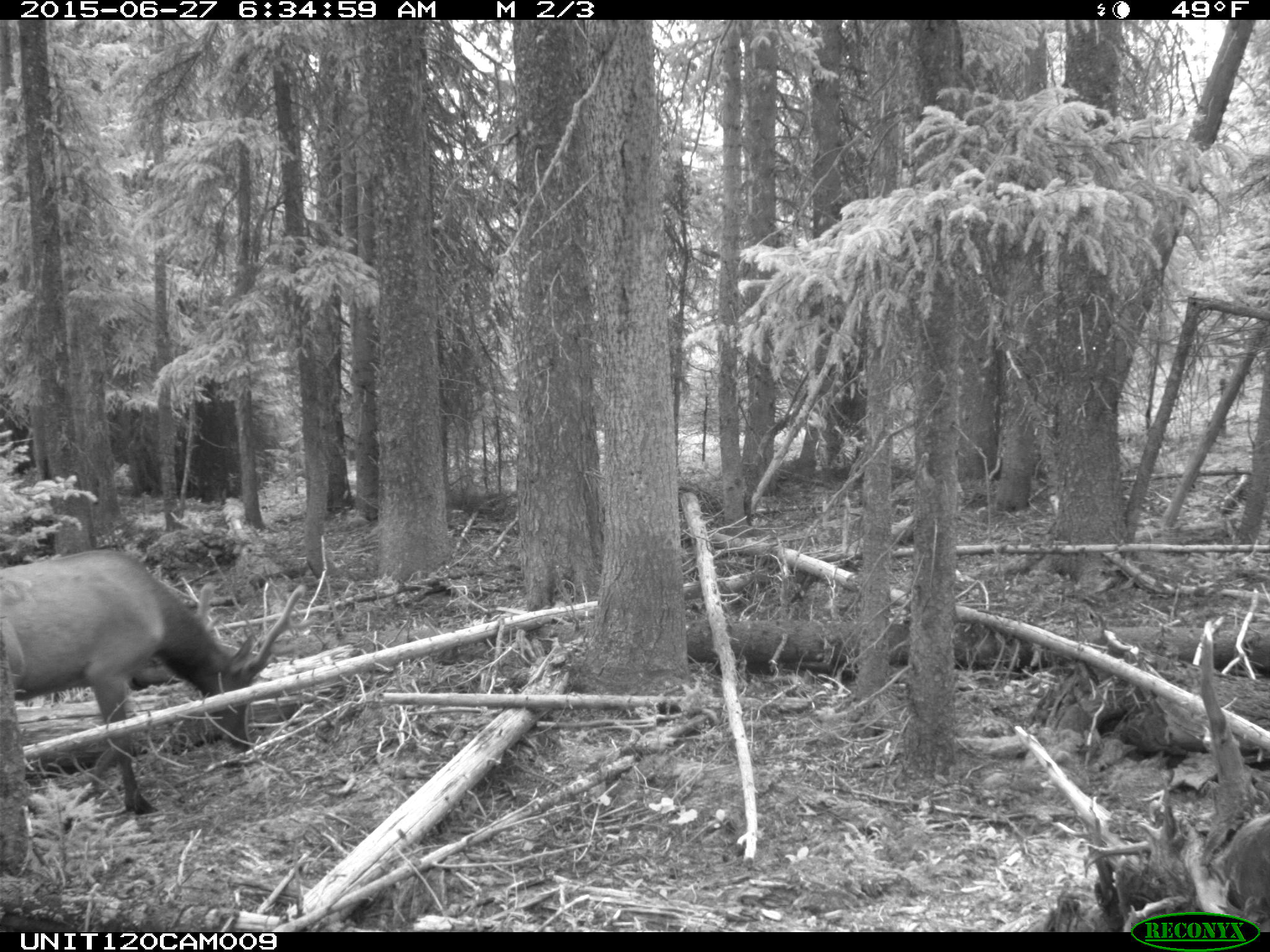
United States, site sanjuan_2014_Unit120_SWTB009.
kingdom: Animalia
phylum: Chordata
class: Mammalia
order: Artiodactyla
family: Cervidae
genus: Cervus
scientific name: Cervus elaphus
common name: red deer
Cervus elaphus (red deer).